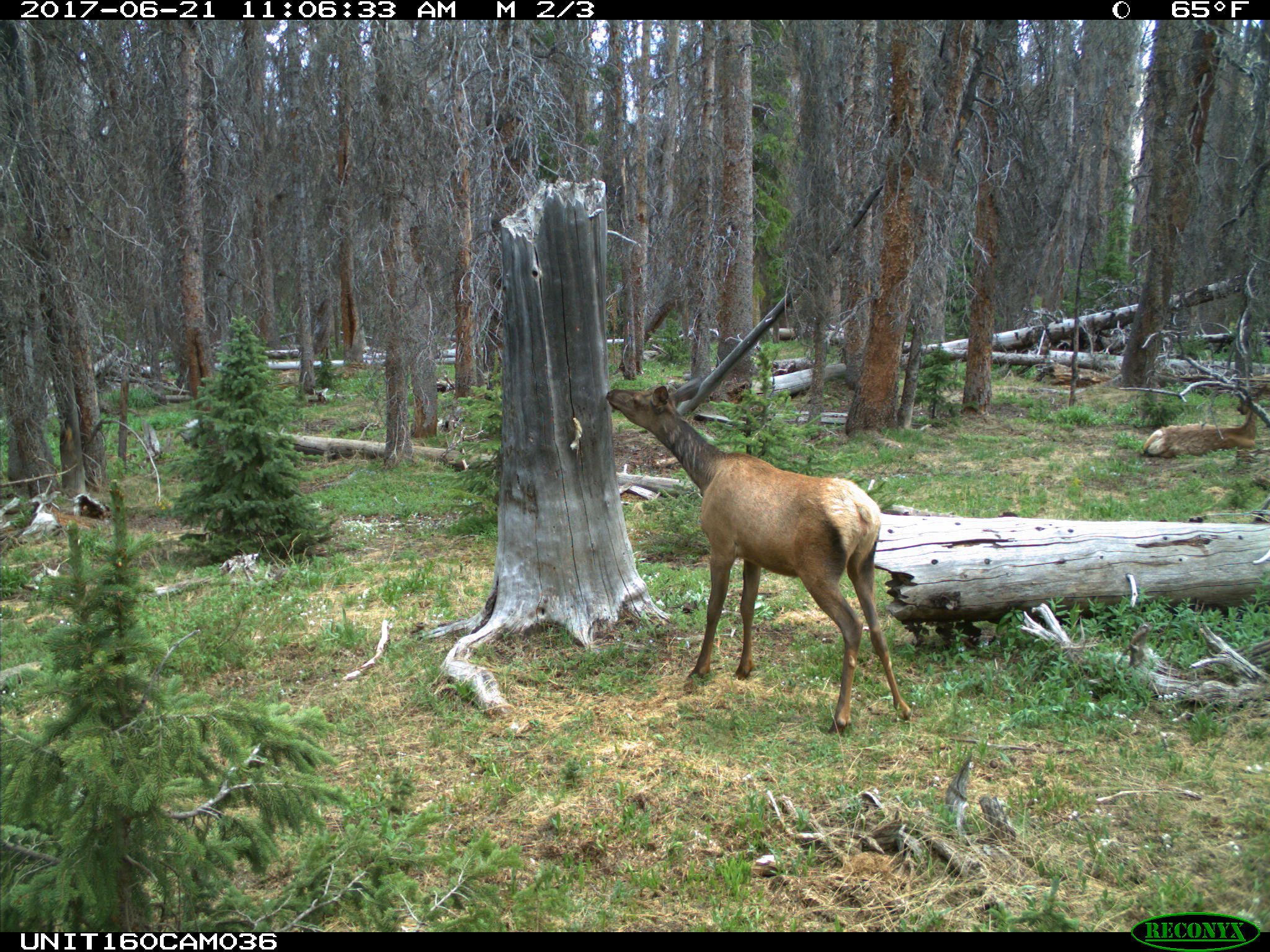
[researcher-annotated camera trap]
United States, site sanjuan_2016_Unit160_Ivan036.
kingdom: Animalia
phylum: Chordata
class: Mammalia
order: Artiodactyla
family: Cervidae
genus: Cervus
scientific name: Cervus elaphus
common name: red deer